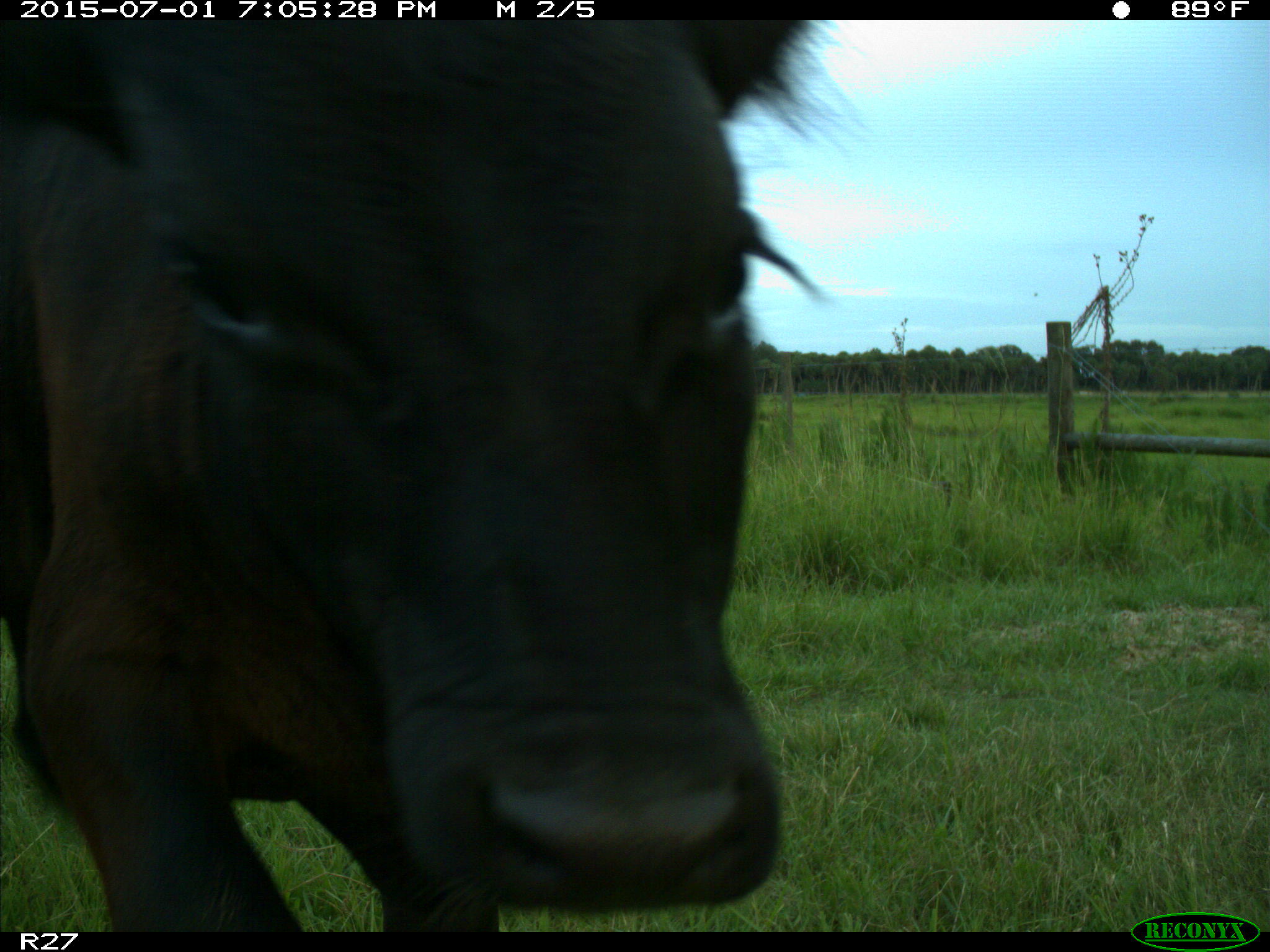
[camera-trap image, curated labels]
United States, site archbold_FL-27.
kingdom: Animalia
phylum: Chordata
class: Mammalia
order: Artiodactyla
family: Bovidae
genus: Bos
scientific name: Bos taurus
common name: domestic cow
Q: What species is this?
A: Bos taurus (domestic cow).